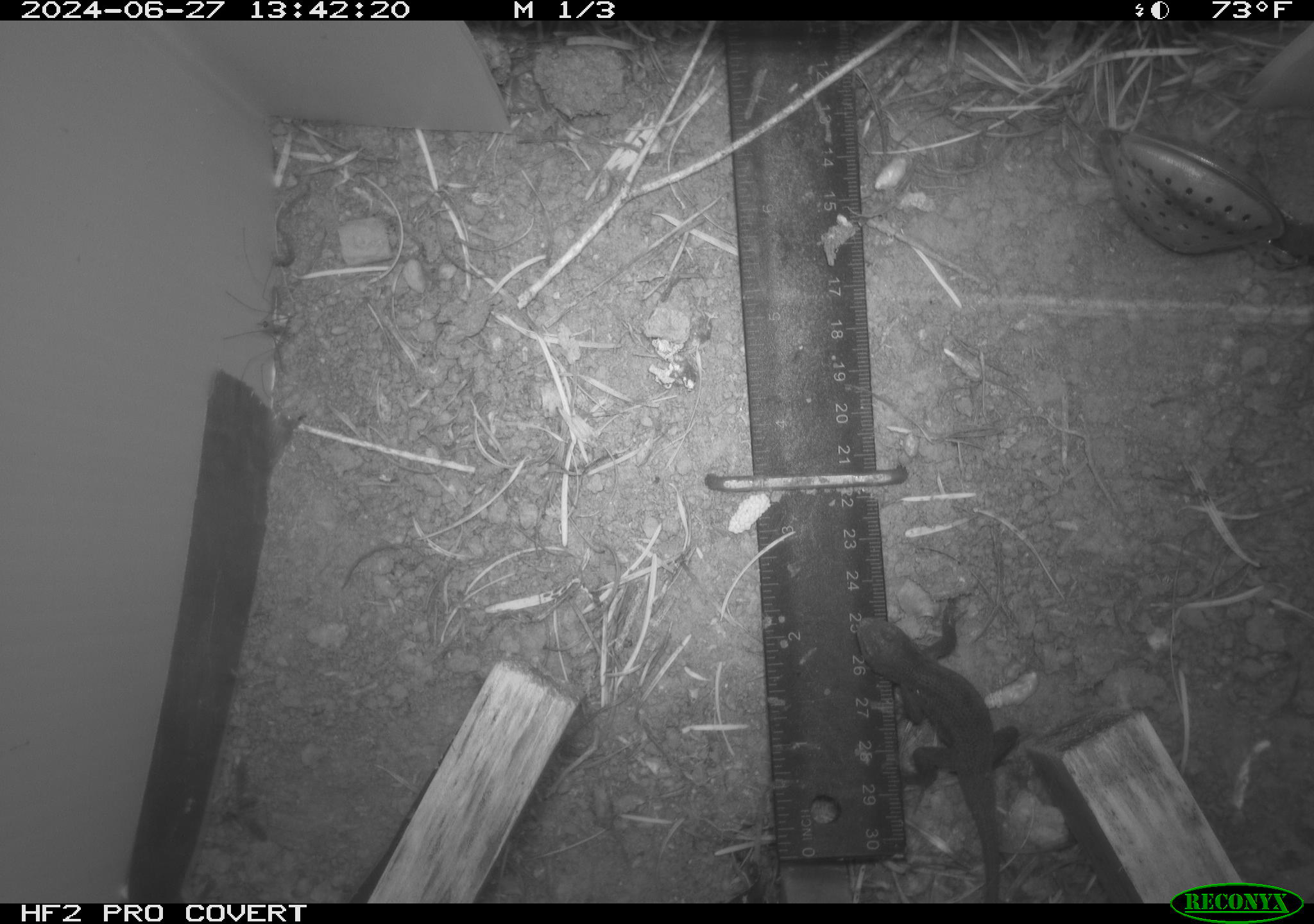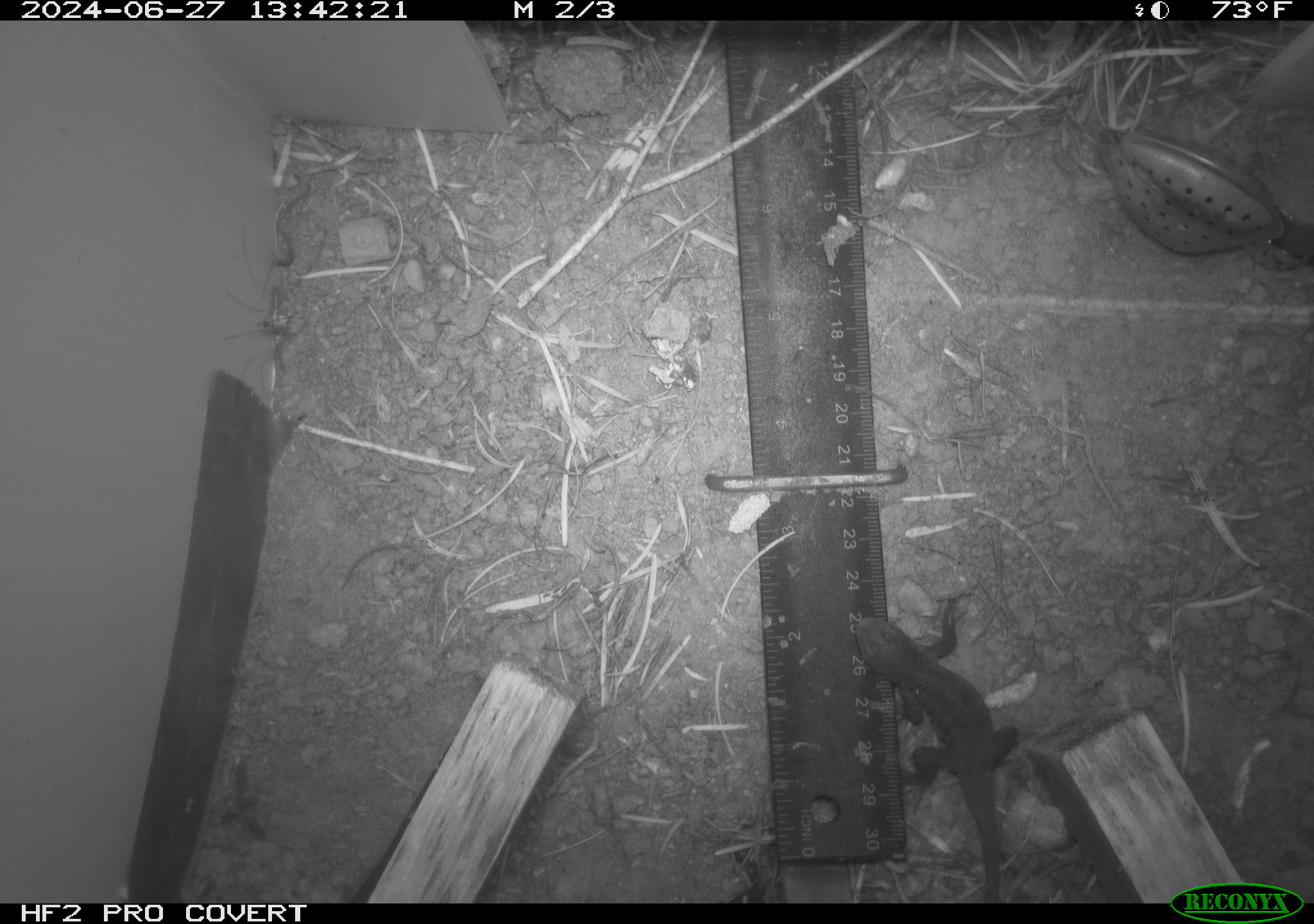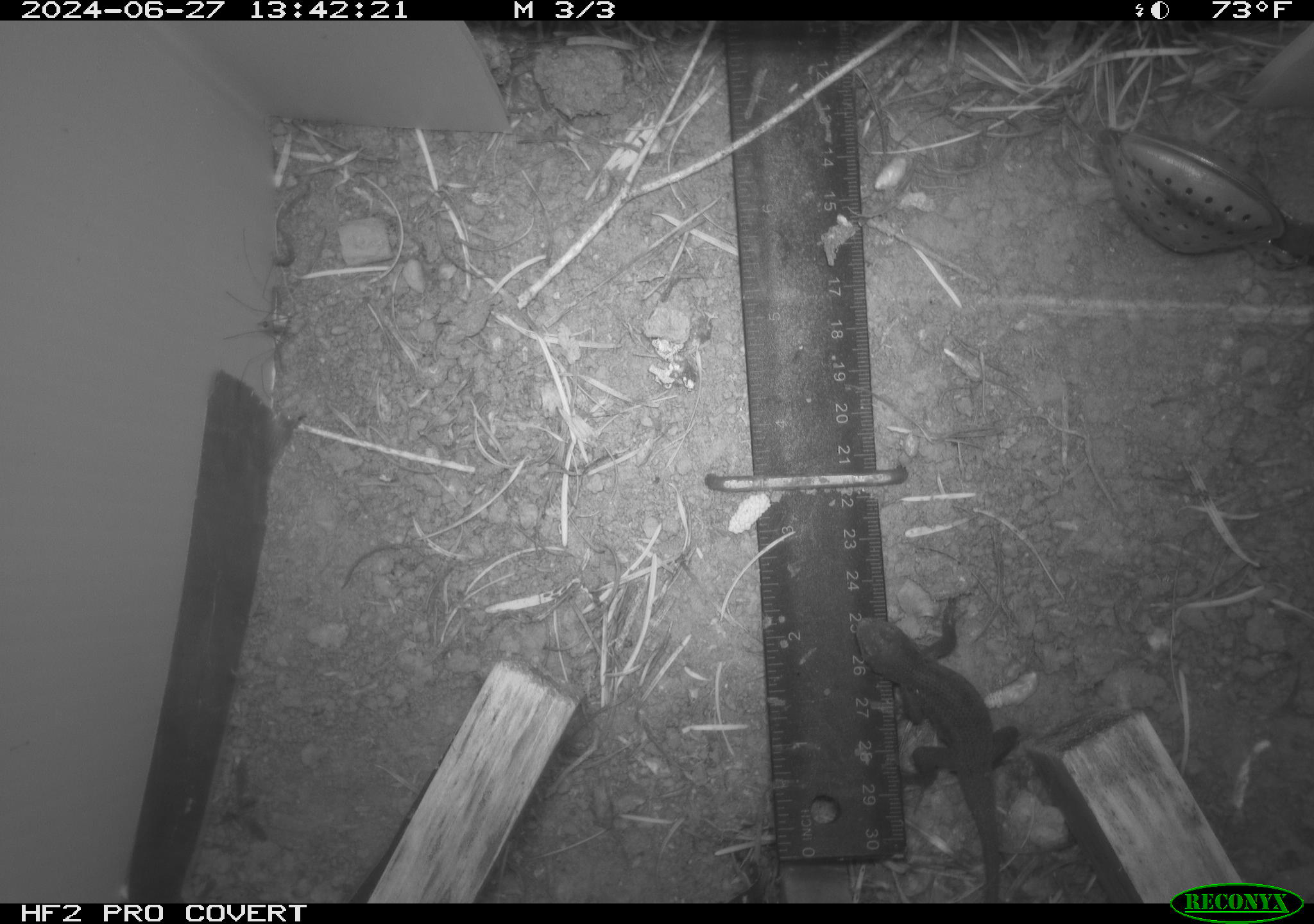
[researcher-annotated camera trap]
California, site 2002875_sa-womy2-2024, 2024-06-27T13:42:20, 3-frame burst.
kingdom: Animalia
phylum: Chordata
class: Reptilia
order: Squamata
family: Phrynosomatidae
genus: Sceloporus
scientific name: Sceloporus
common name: spiny lizards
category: sceloporus species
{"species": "sceloporus species (spiny lizards) (Sceloporus)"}